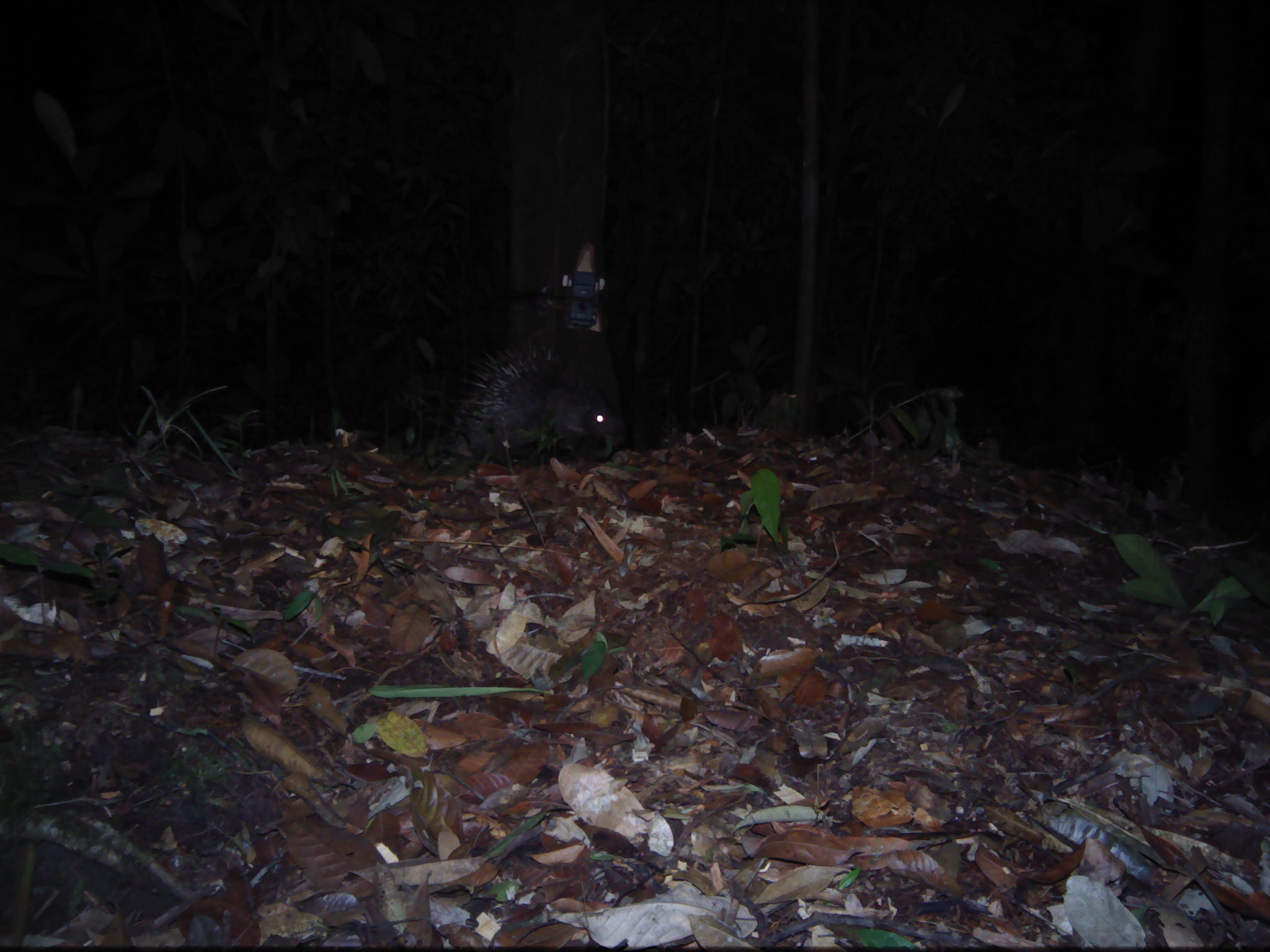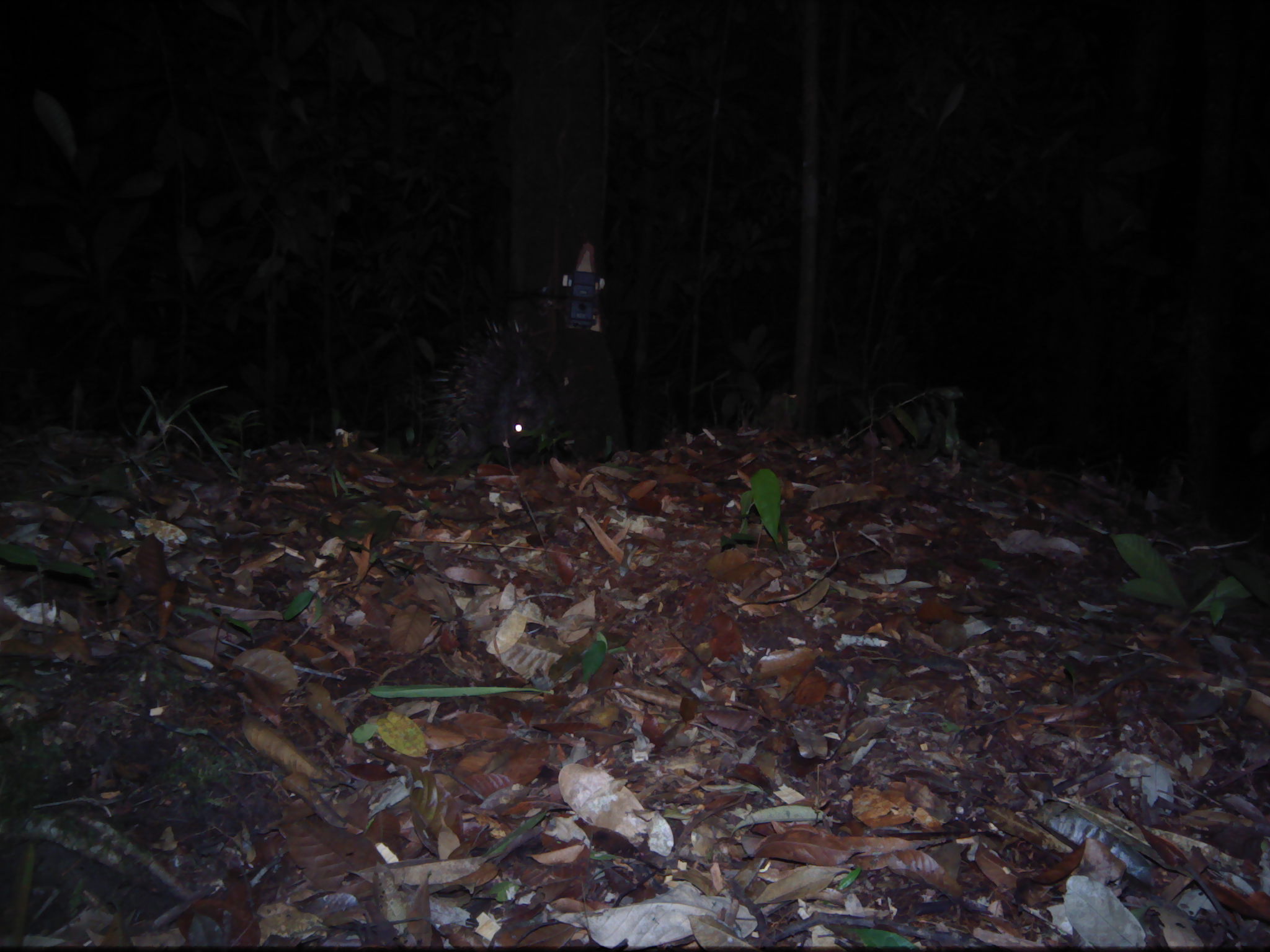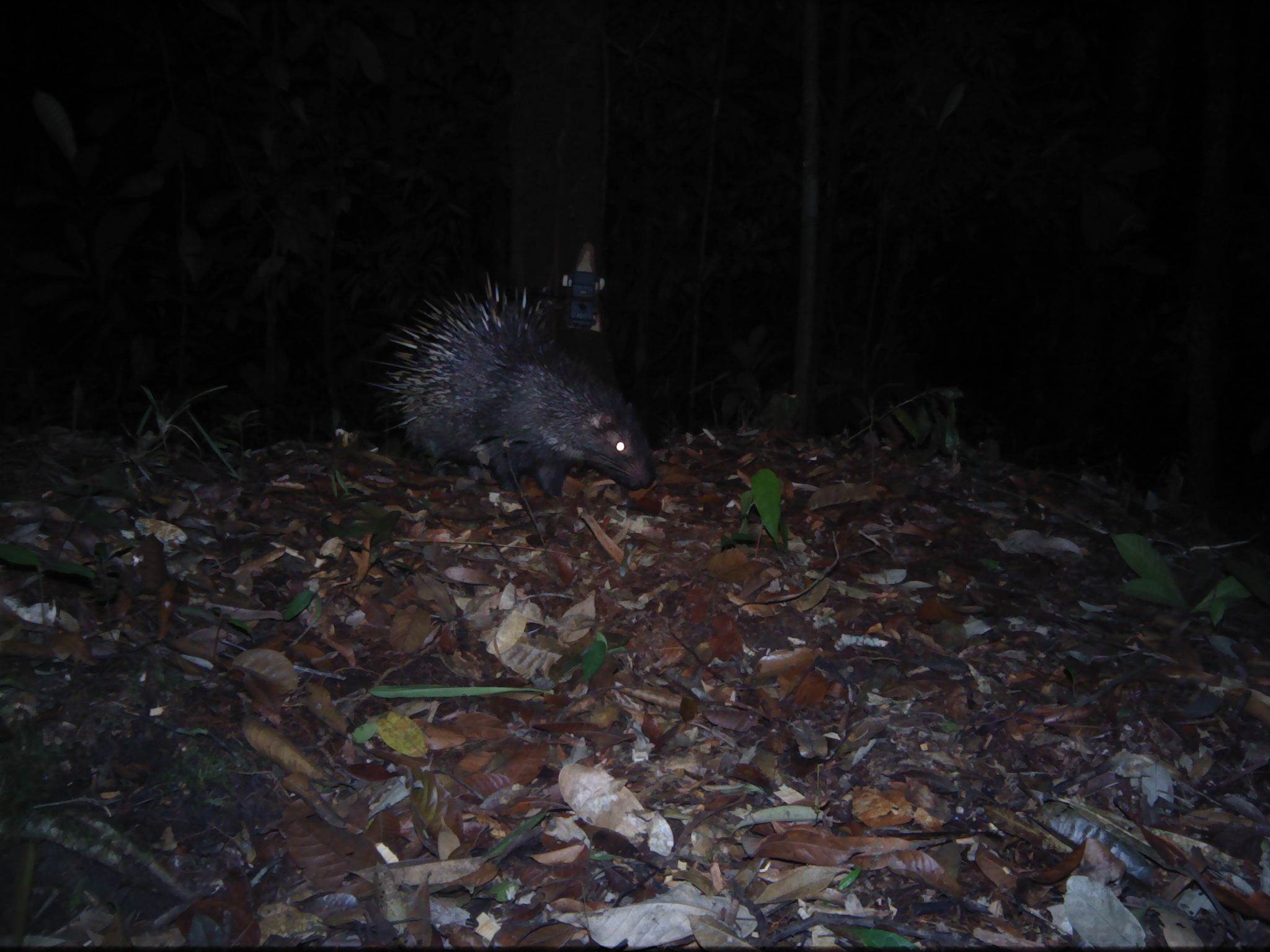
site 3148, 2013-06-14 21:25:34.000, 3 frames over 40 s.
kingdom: Animalia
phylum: Chordata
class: Mammalia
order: Rodentia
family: Hystricidae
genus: Hystrix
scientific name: Hystrix brachyura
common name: east asian porcupine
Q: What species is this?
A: Hystrix brachyura (east asian porcupine).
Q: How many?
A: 1.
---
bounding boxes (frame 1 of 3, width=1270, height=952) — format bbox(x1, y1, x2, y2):
hystrix brachyura: bbox(449, 333, 624, 467)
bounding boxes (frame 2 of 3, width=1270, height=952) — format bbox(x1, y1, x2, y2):
hystrix brachyura: bbox(426, 314, 562, 466)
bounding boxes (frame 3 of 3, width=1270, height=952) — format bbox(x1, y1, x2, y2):
hystrix brachyura: bbox(358, 266, 659, 492)